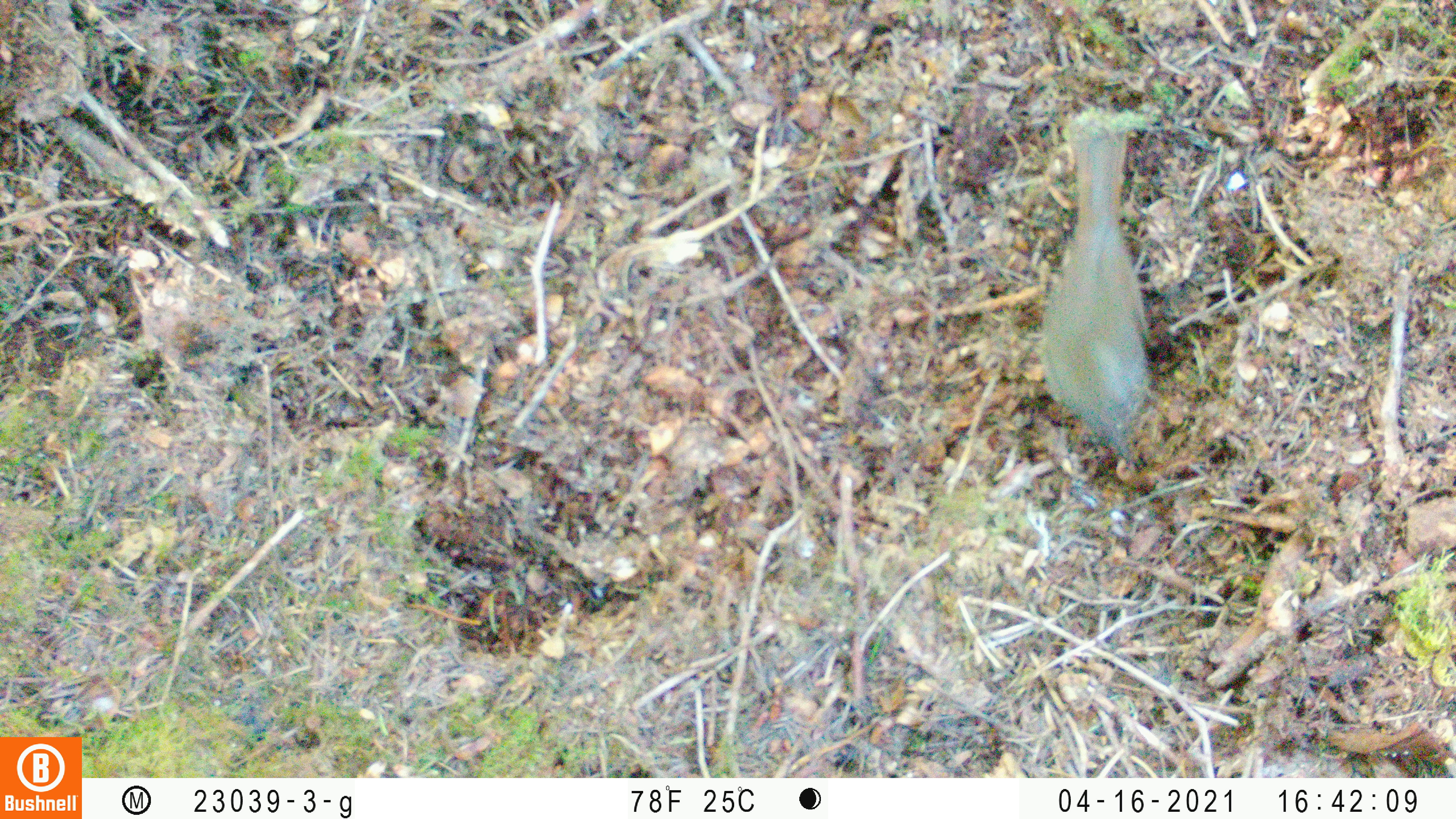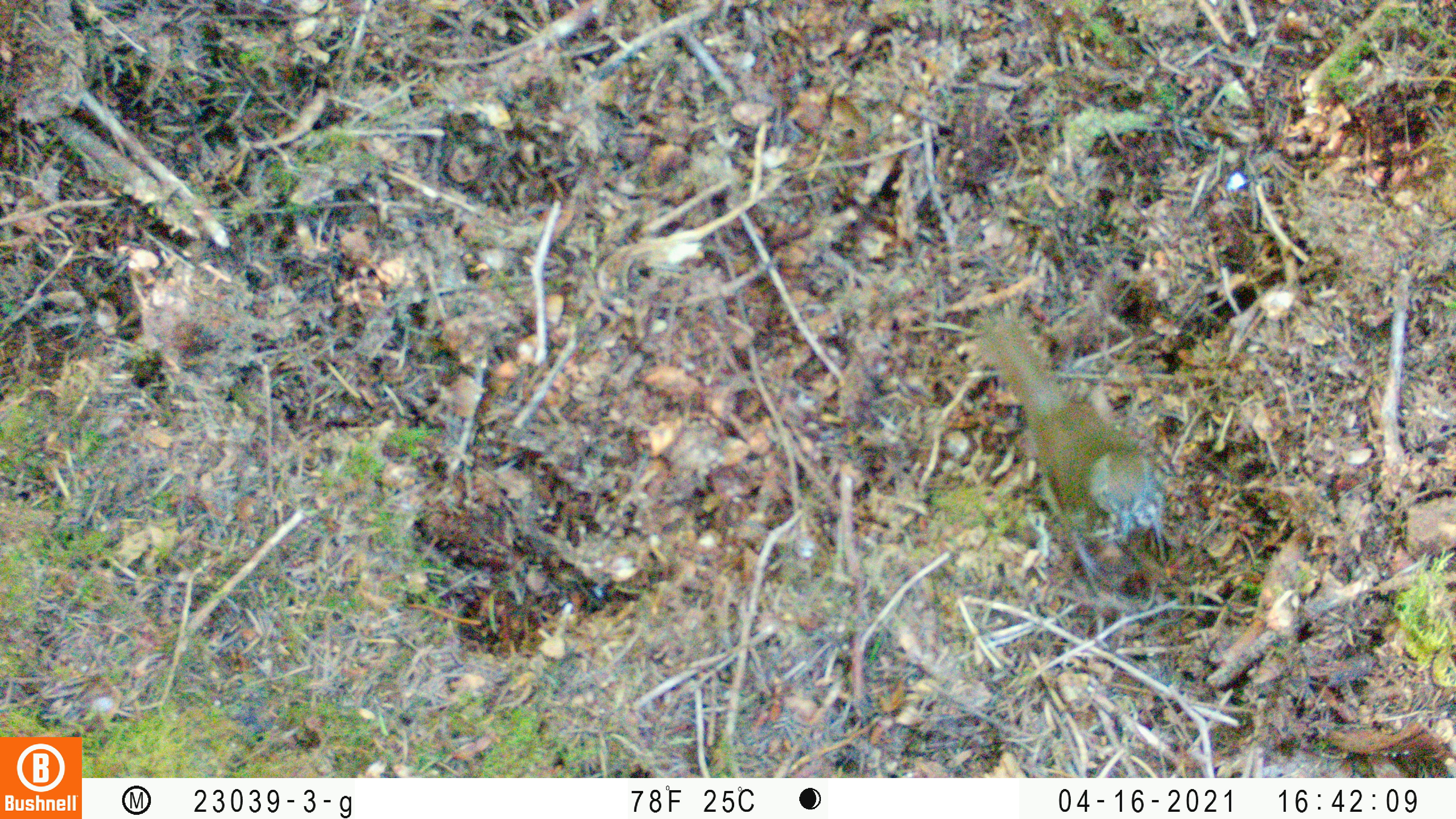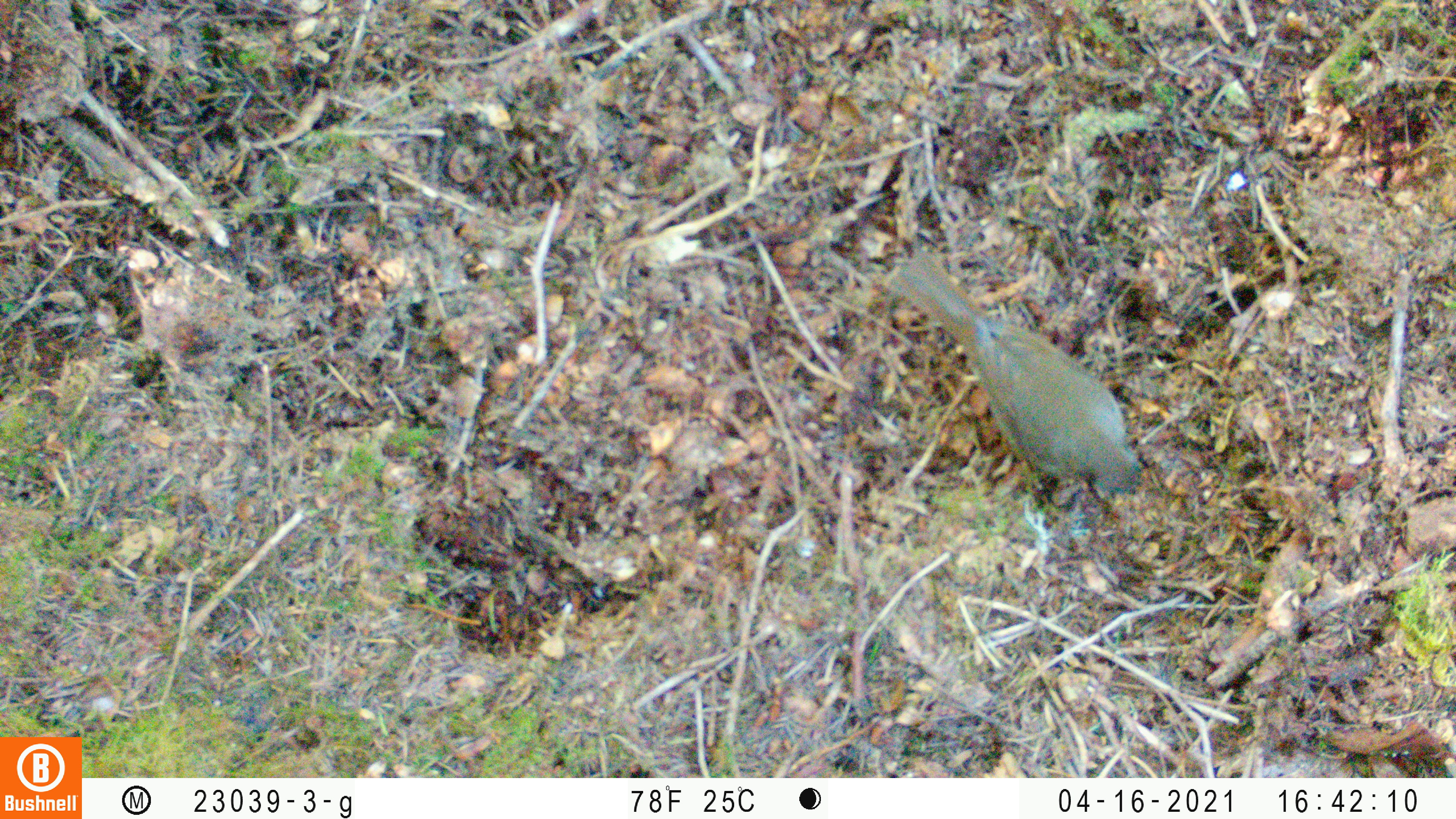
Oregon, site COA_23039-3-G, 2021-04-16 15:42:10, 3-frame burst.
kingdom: Animalia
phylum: Chordata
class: Aves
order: Passeriformes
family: Turdidae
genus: Catharus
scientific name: Catharus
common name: brown thrushes and nightingale-thrushes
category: catharus species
Catharus species (brown thrushes and nightingale-thrushes) (Catharus).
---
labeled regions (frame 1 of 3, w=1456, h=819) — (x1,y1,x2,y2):
catharus species: (999,93,1182,506)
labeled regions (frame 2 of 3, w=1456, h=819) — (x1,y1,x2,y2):
catharus species: (936,287,1206,622)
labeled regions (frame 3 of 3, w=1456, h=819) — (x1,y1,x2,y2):
catharus species: (868,225,1189,524)